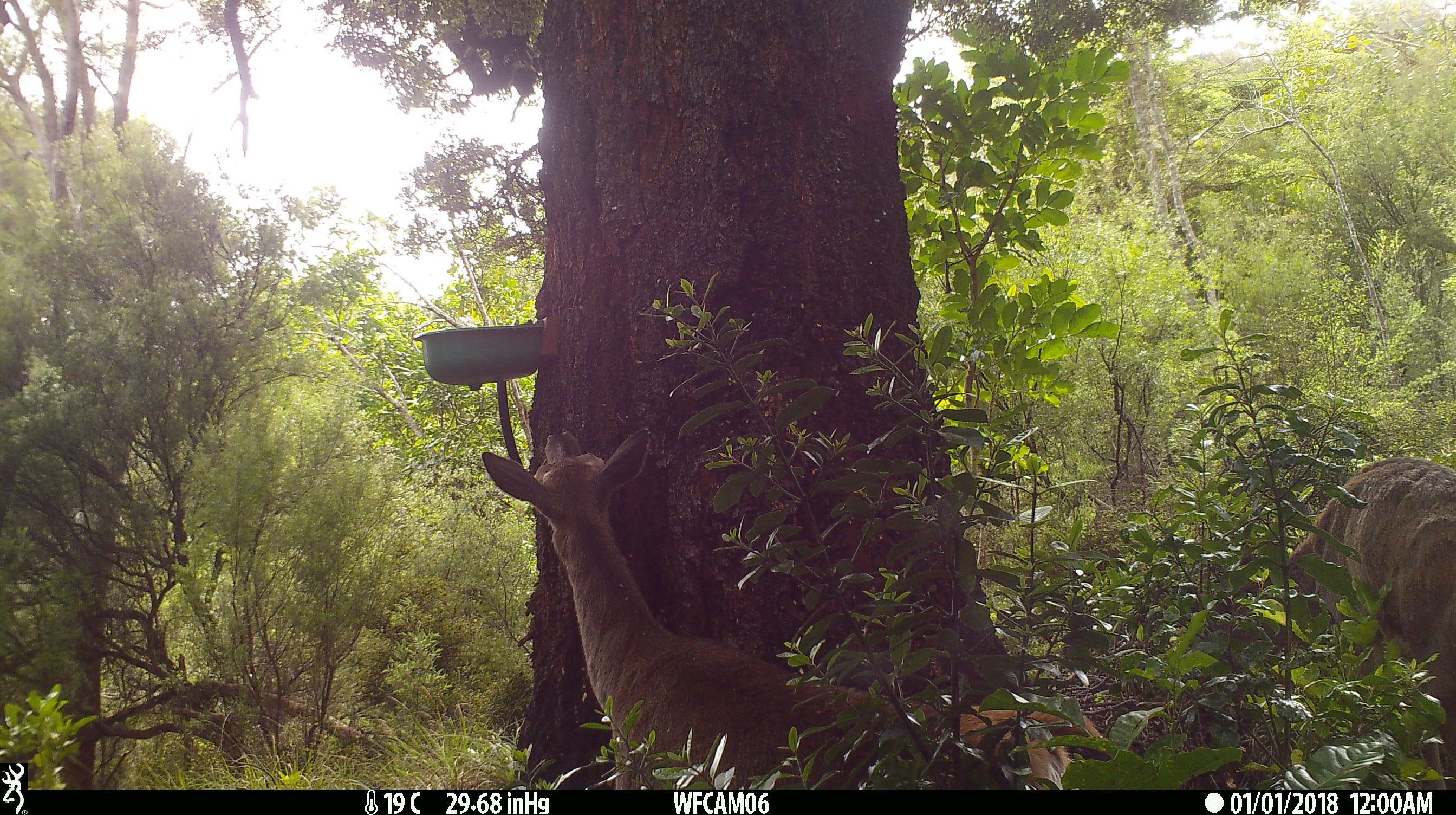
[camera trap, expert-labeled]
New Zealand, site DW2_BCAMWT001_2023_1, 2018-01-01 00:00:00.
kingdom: Animalia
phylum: Chordata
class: Mammalia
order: Artiodactyla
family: Cervidae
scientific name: Cervidae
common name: deer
Deer (Cervidae).